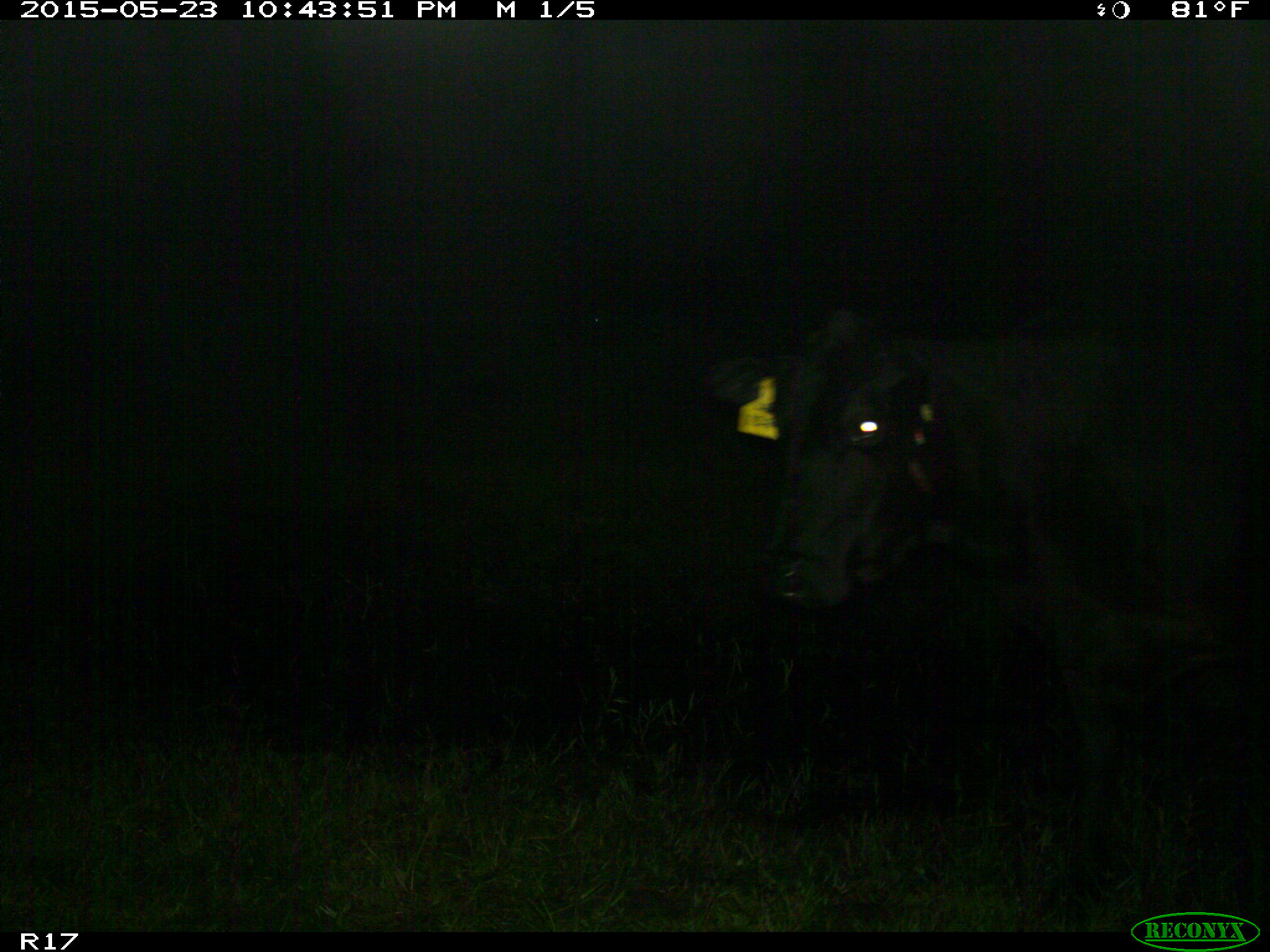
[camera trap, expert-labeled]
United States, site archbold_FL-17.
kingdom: Animalia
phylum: Chordata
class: Mammalia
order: Artiodactyla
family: Bovidae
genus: Bos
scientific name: Bos taurus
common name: domestic cow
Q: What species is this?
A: Bos taurus (domestic cow).